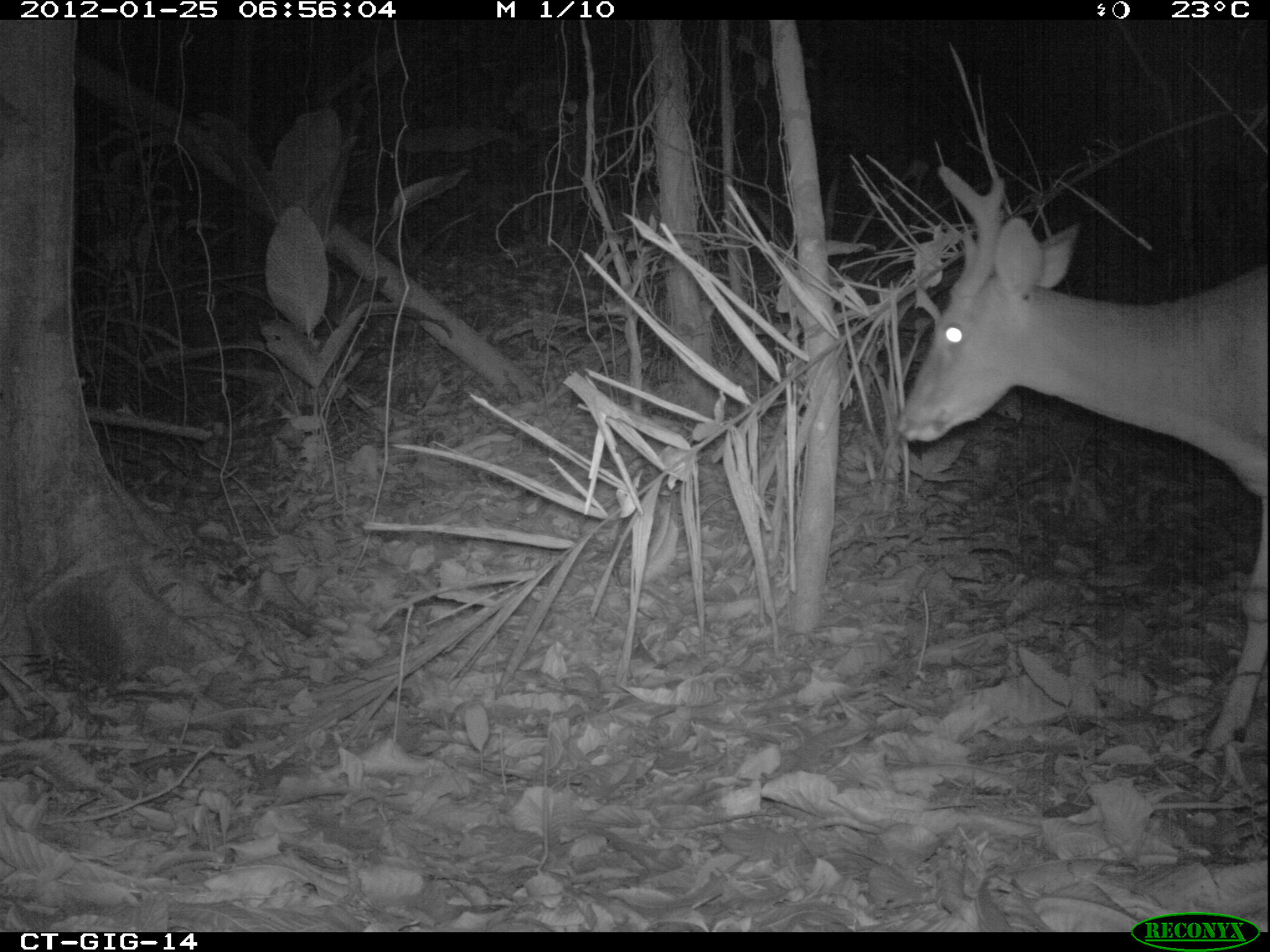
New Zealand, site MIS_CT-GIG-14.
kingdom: Animalia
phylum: Chordata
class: Mammalia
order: Artiodactyla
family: Cervidae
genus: Odocoileus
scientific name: Odocoileus virginianus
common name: white-tailed deer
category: white tailed deer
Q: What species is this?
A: White tailed deer (white-tailed deer) (Odocoileus virginianus).